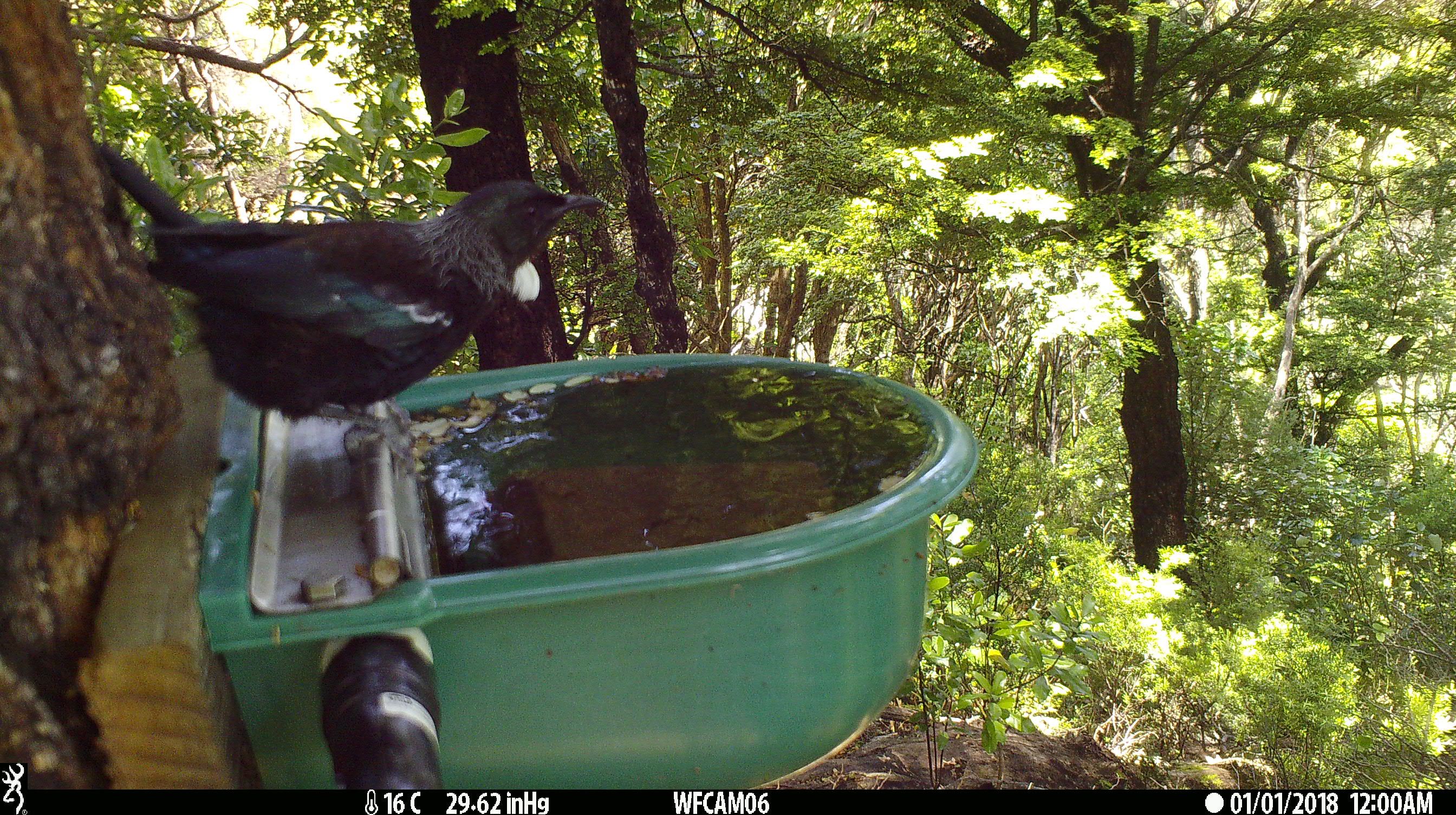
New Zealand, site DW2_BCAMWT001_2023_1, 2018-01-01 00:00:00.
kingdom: Animalia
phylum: Chordata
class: Aves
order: Passeriformes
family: Meliphagidae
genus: Prosthemadera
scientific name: Prosthemadera novaeseelandiae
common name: tui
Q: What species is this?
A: Tui (Prosthemadera novaeseelandiae).